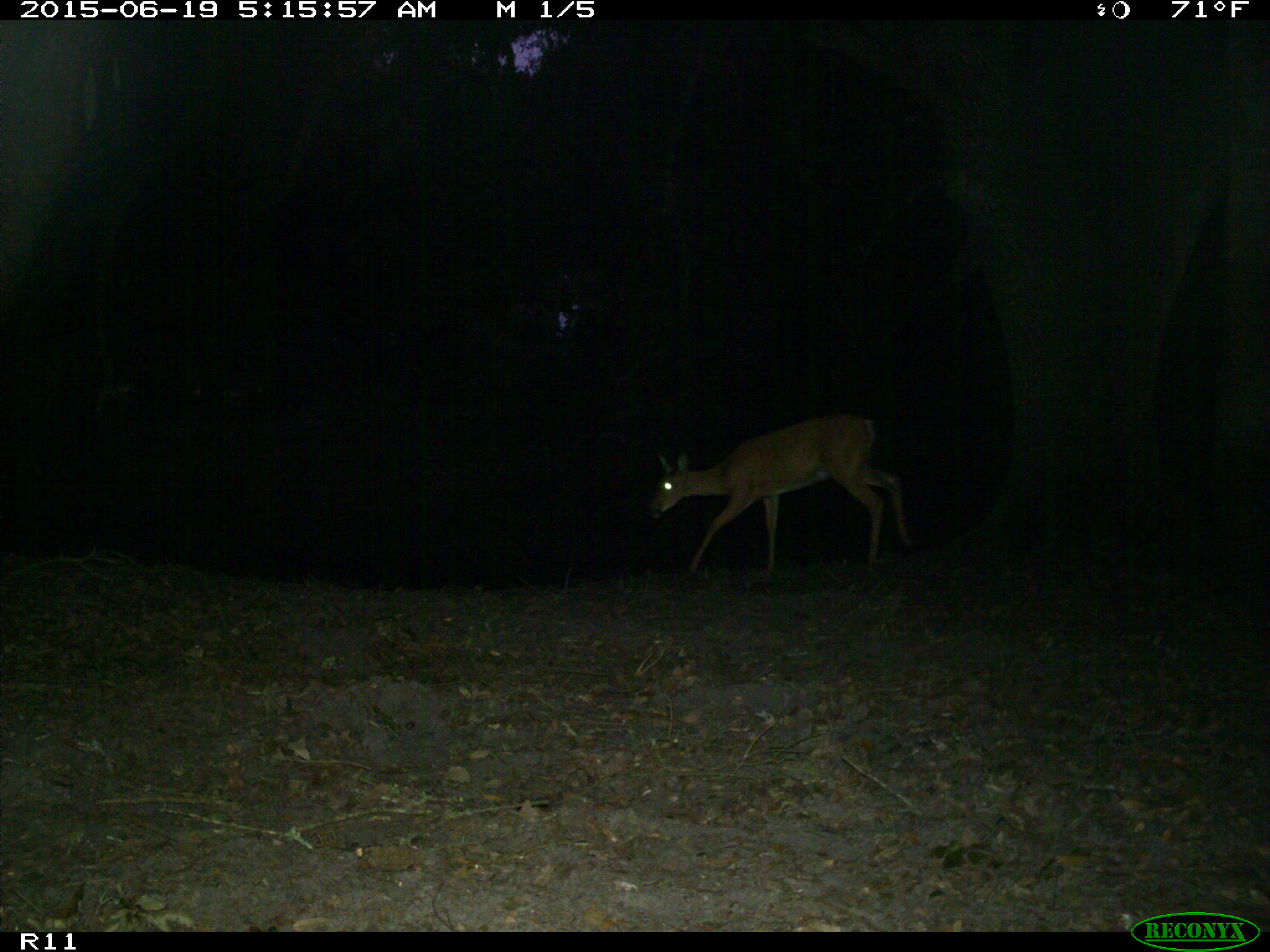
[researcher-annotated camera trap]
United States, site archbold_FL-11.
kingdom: Animalia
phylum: Chordata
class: Mammalia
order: Artiodactyla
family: Cervidae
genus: Odocoileus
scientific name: Odocoileus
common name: deer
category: unidentified deer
Unidentified deer (deer) (Odocoileus).